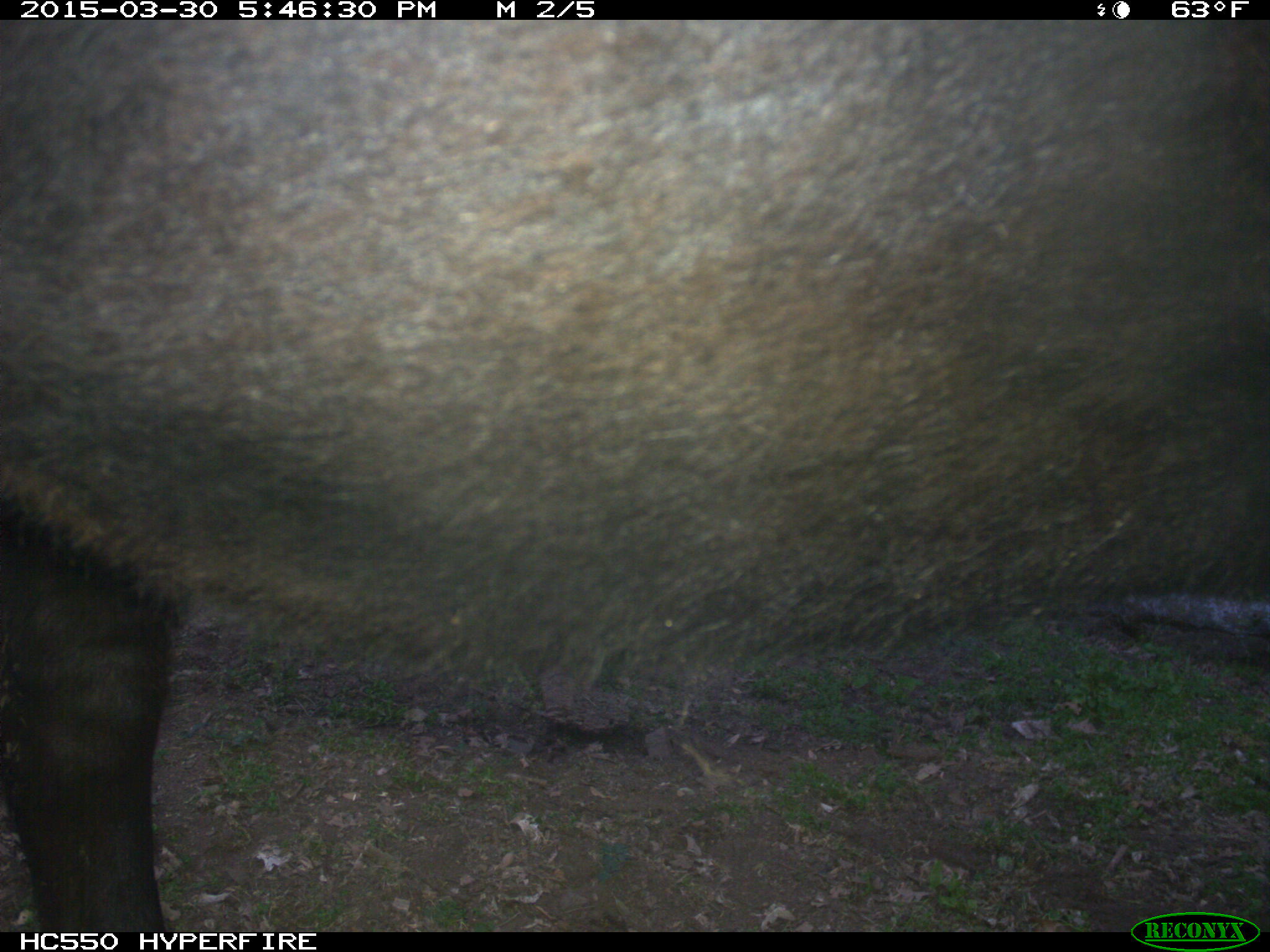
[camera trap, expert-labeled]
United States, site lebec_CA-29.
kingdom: Animalia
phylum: Chordata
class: Mammalia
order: Artiodactyla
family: Bovidae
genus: Bos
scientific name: Bos taurus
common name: domestic cow